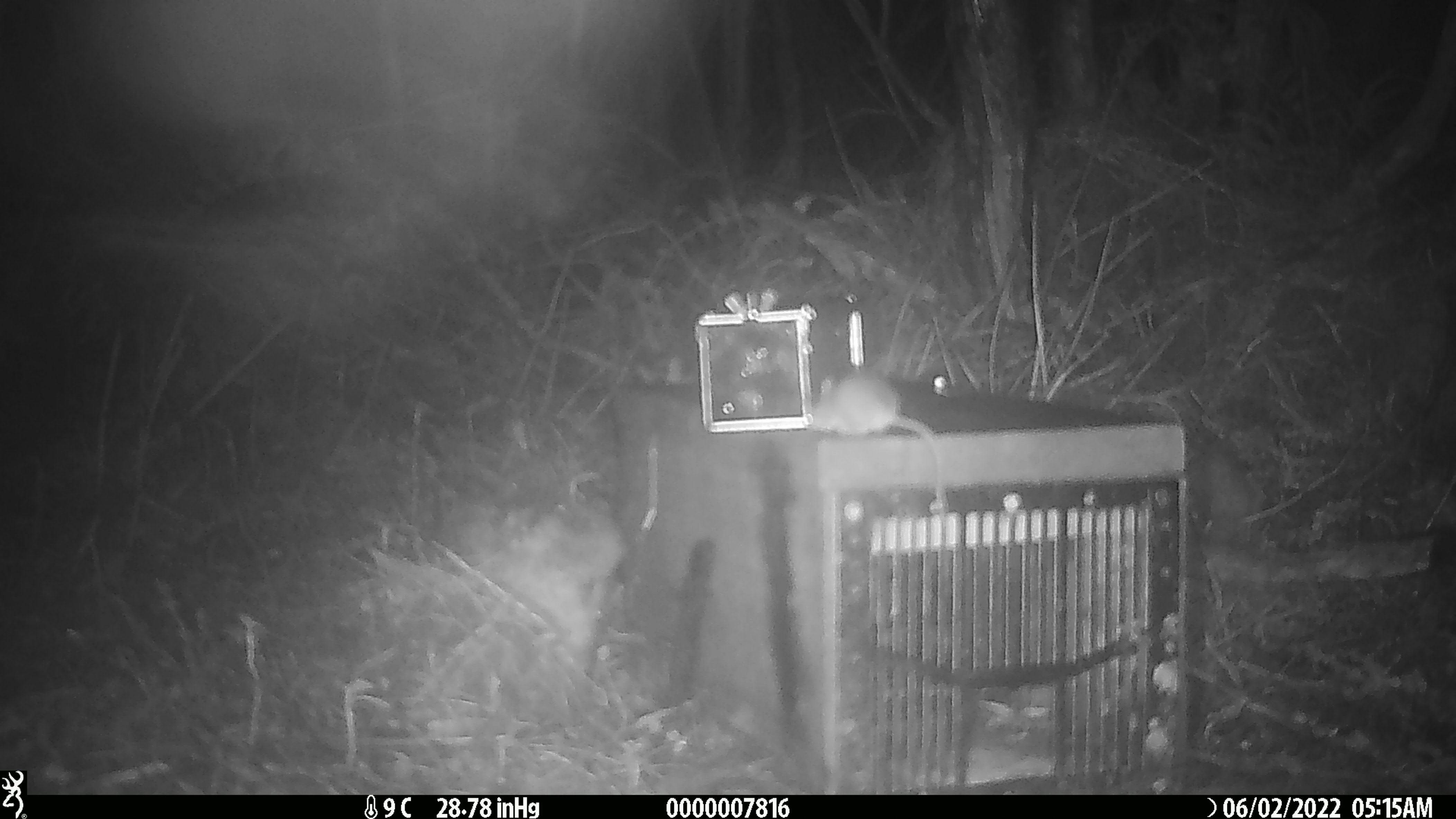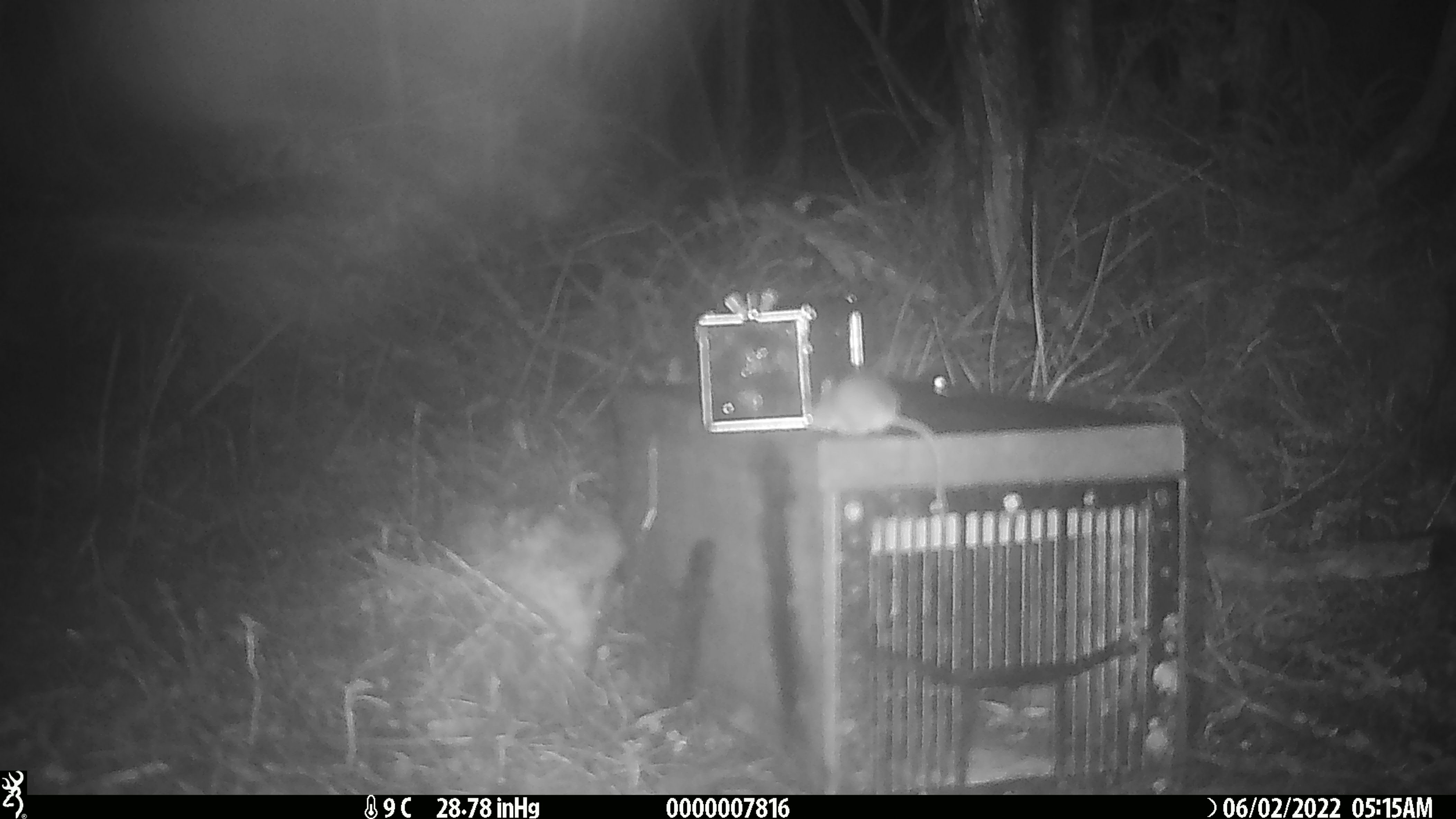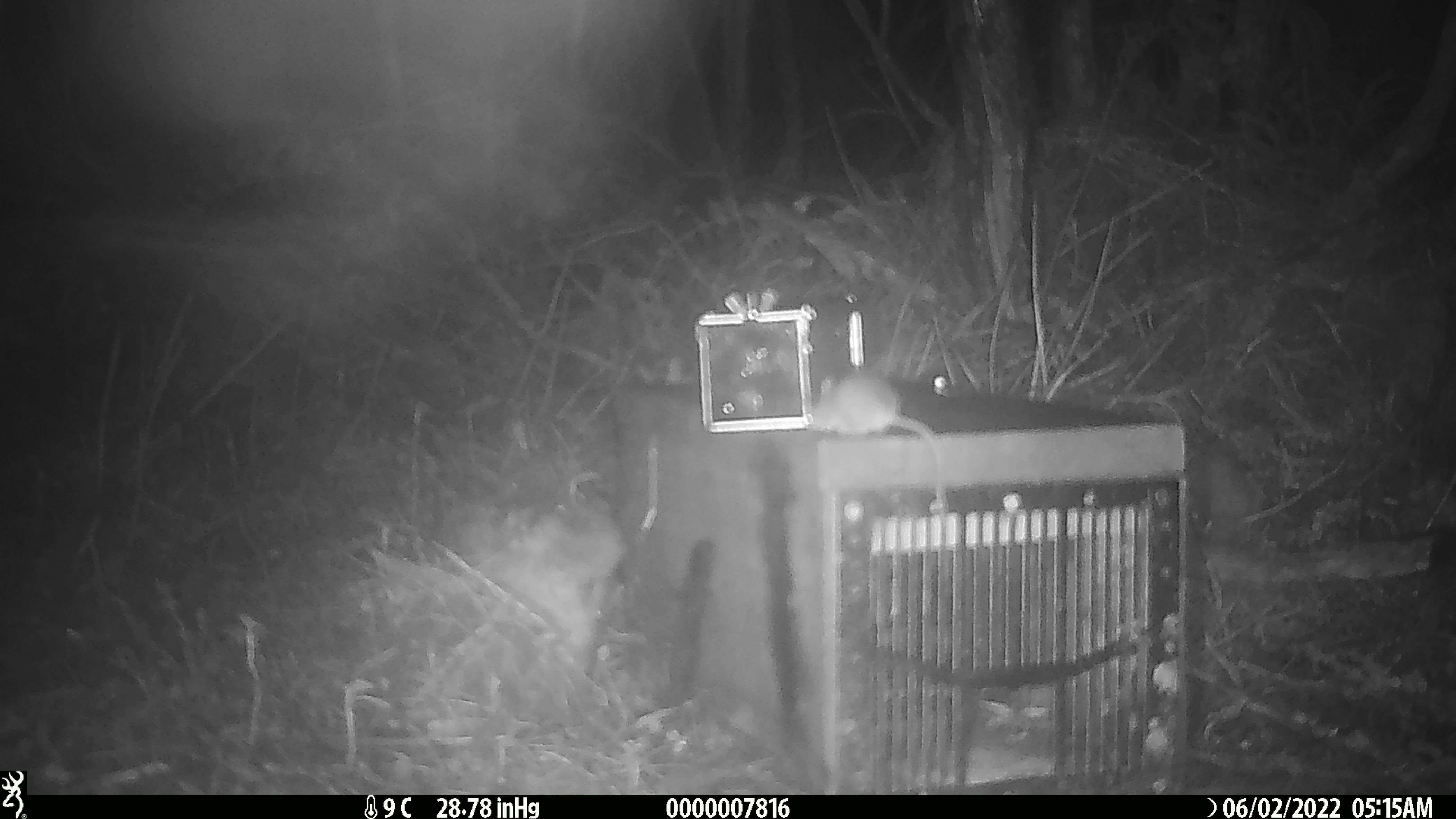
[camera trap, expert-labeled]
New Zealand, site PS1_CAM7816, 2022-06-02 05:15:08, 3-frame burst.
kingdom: Animalia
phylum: Chordata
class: Mammalia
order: Rodentia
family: Muridae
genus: Mus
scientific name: Mus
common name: mouse